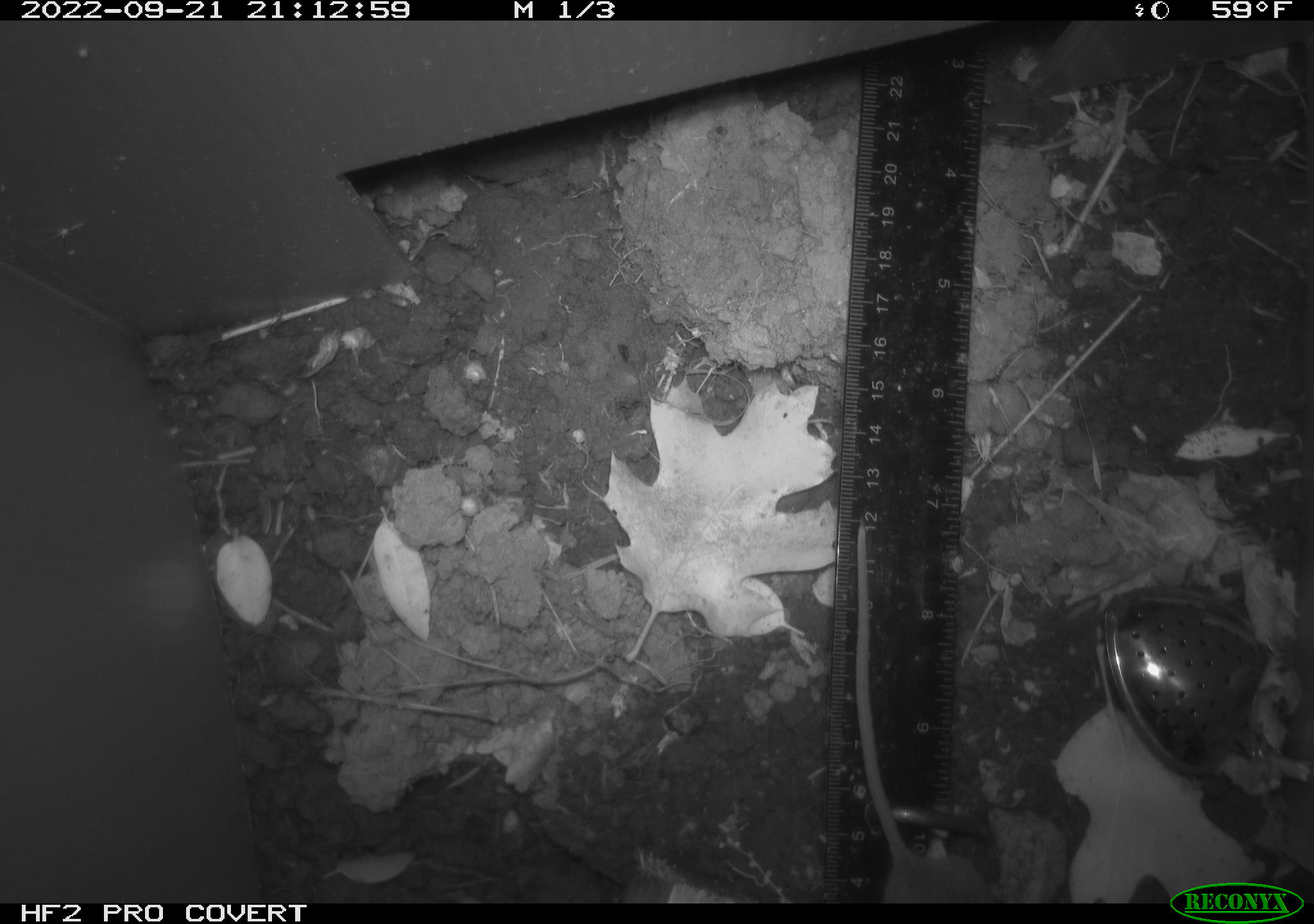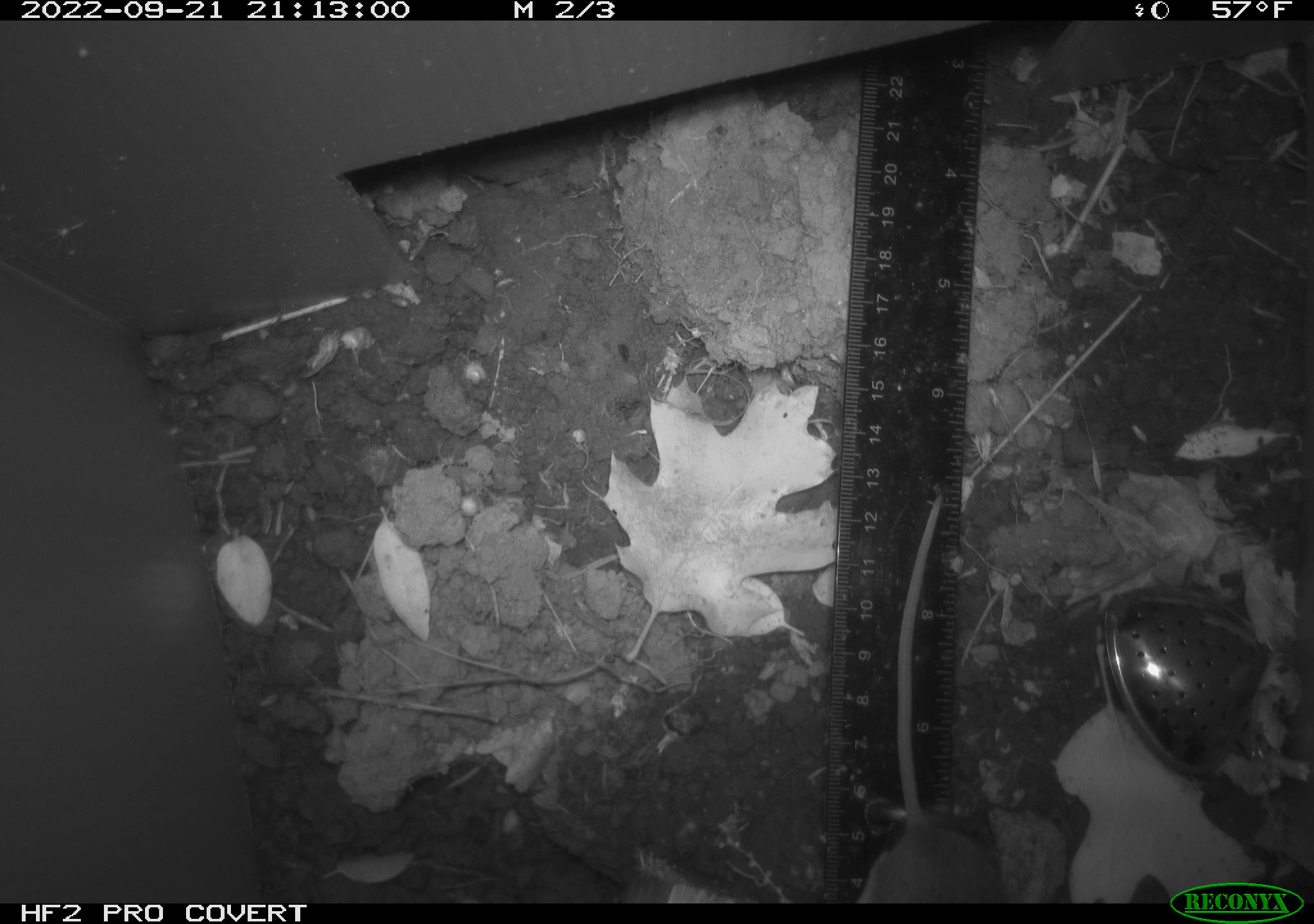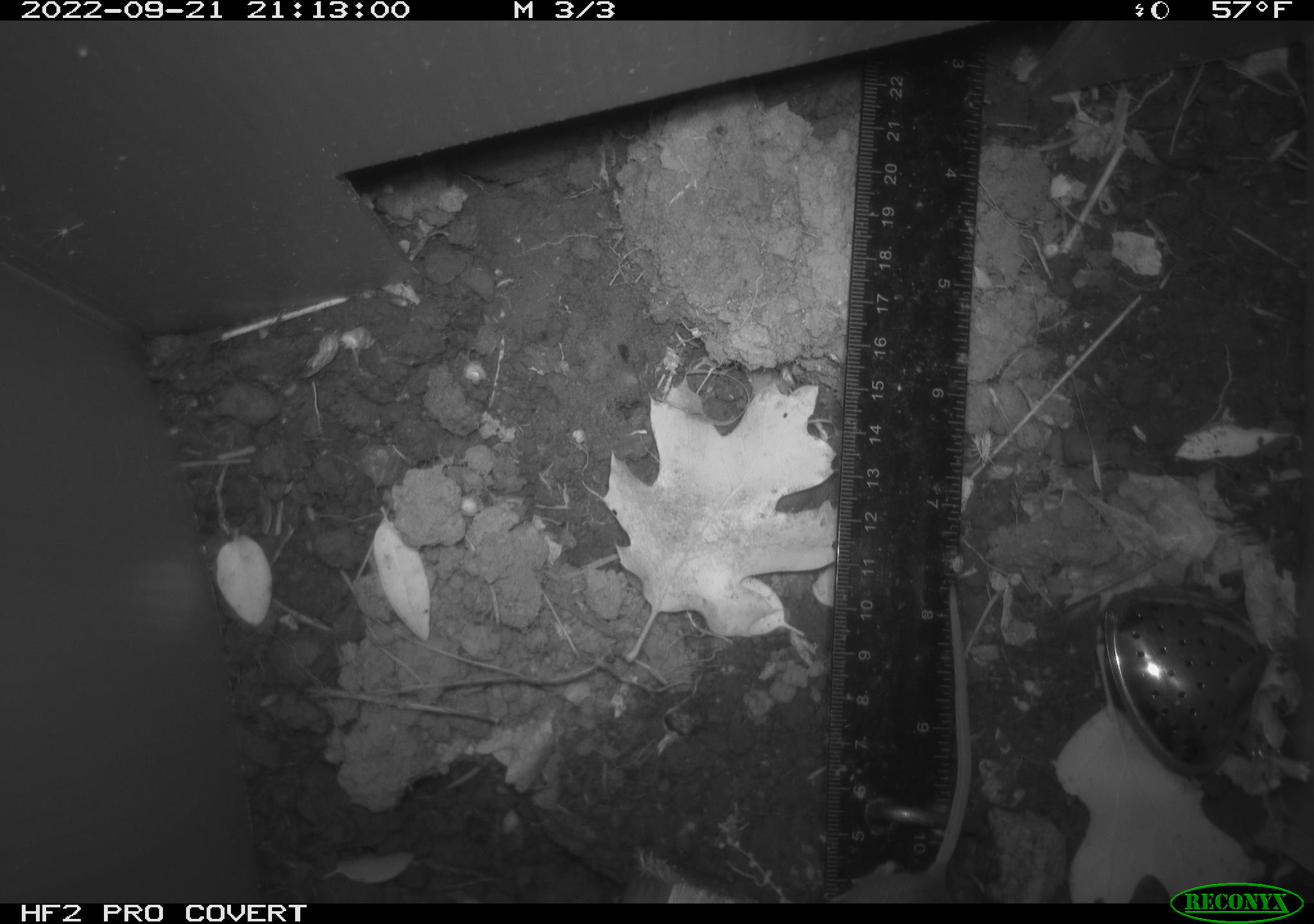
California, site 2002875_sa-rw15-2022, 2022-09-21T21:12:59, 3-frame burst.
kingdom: Animalia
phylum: Chordata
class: Mammalia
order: Rodentia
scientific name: Rodentia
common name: mouse species